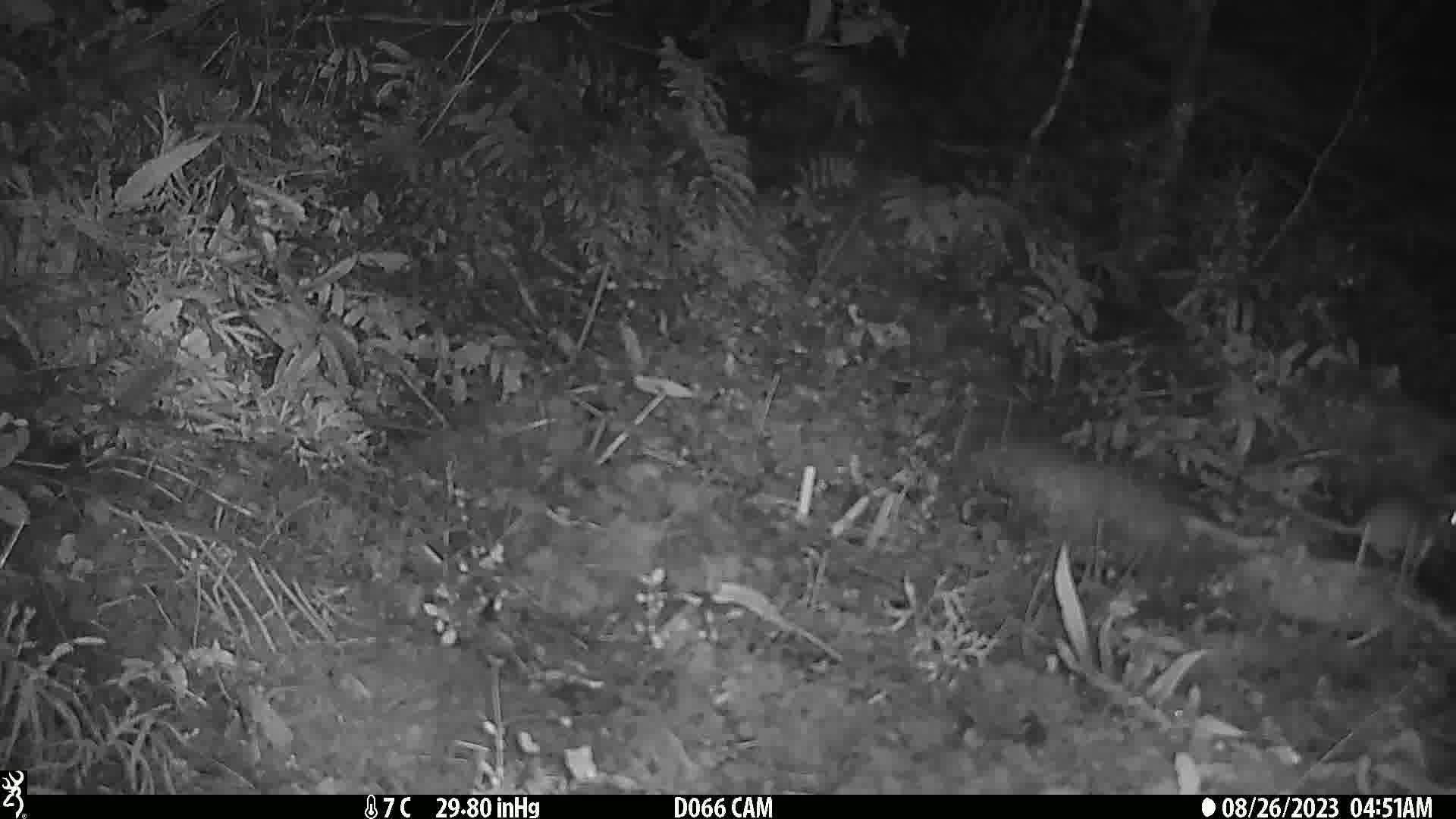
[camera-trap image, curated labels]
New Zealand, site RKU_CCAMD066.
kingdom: Animalia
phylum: Chordata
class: Mammalia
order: Rodentia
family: Muridae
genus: Rattus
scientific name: Rattus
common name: rat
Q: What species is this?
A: Rat (Rattus).